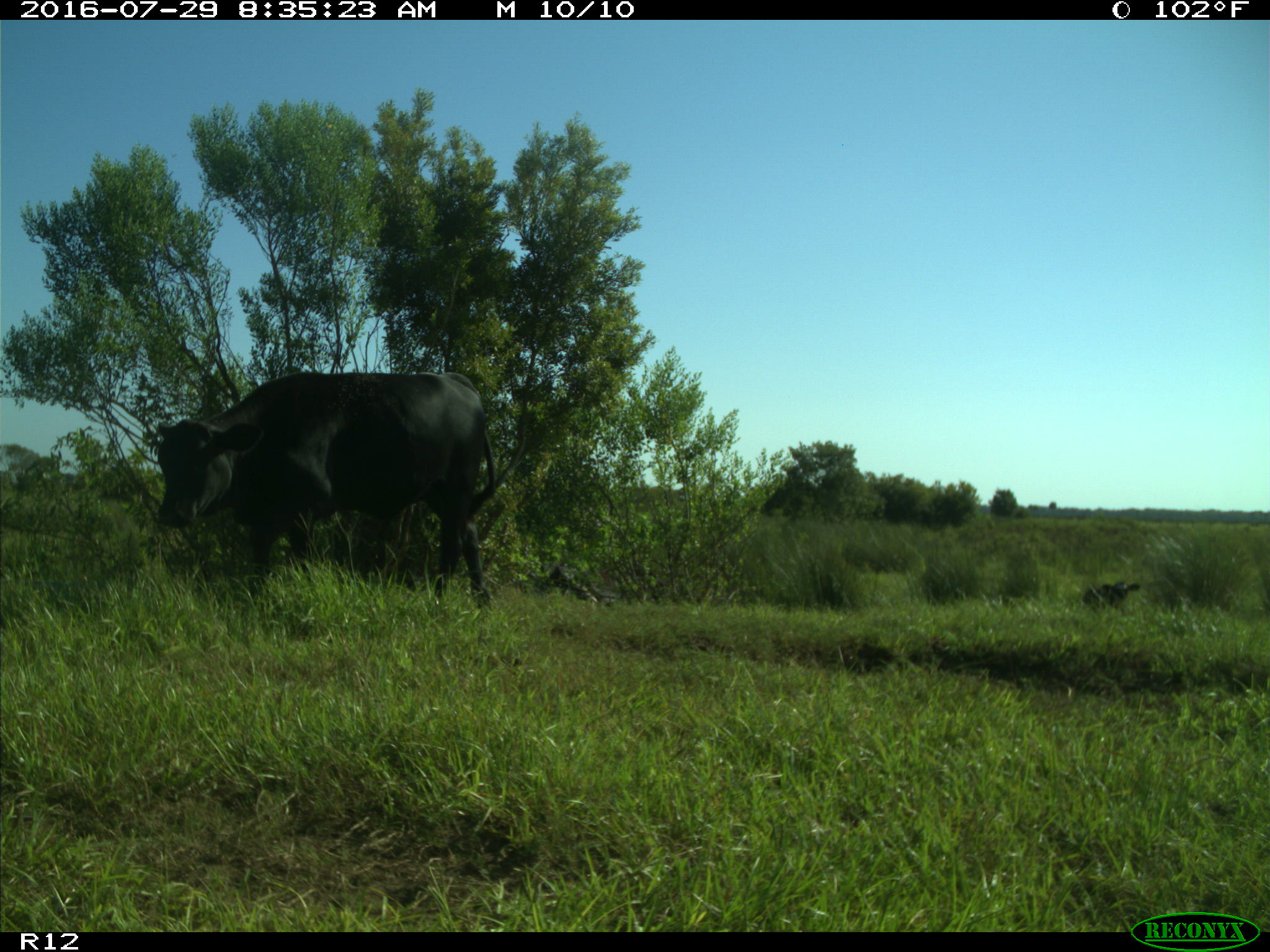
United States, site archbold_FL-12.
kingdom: Animalia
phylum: Chordata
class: Mammalia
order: Artiodactyla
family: Bovidae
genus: Bos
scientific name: Bos taurus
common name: domestic cow